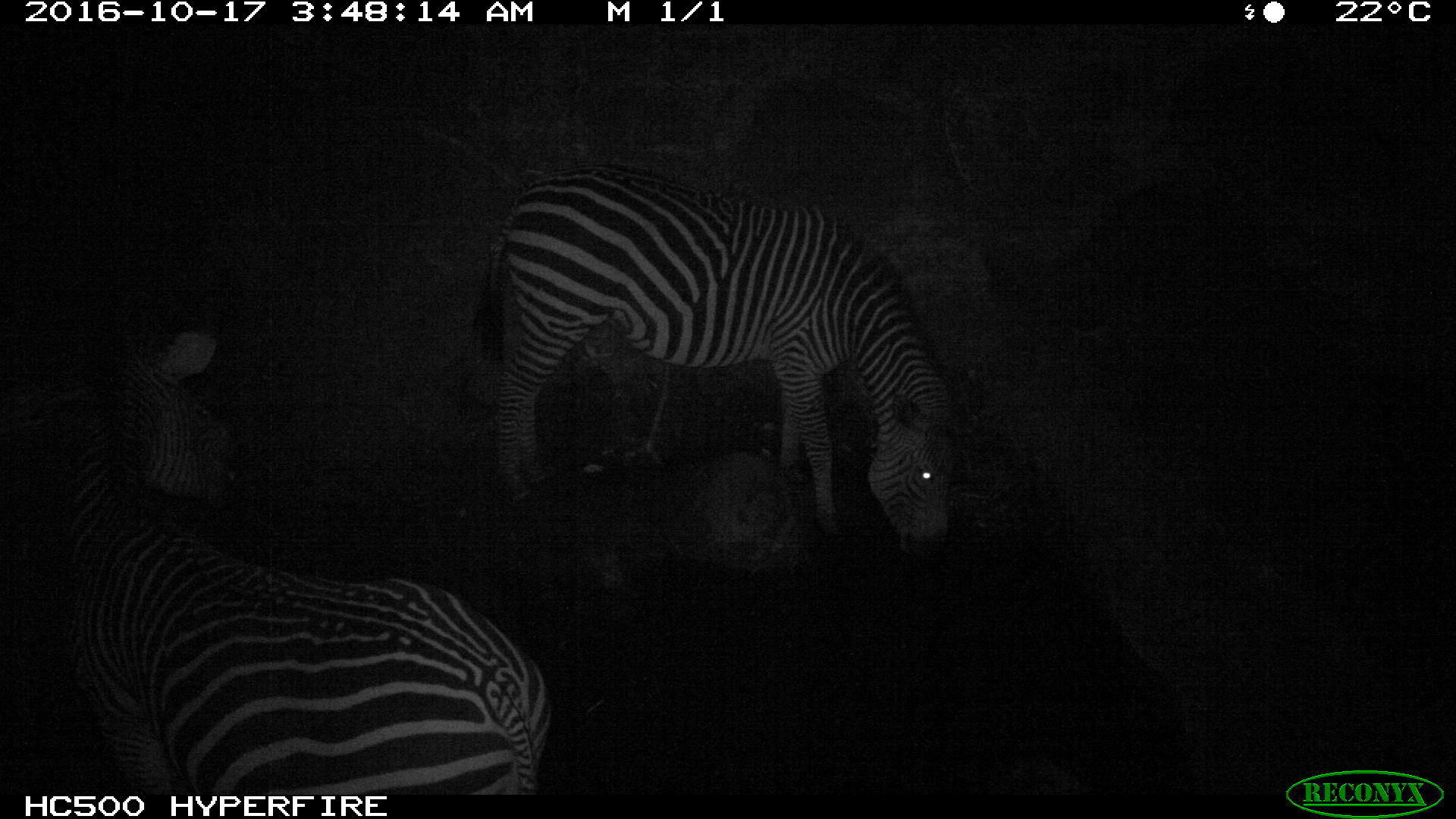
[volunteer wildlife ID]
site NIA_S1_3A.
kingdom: Animalia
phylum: Chordata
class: Mammalia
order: Perissodactyla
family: Equidae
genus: Equus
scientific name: Equus quagga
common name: plains zebra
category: zebraplains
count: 2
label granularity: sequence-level